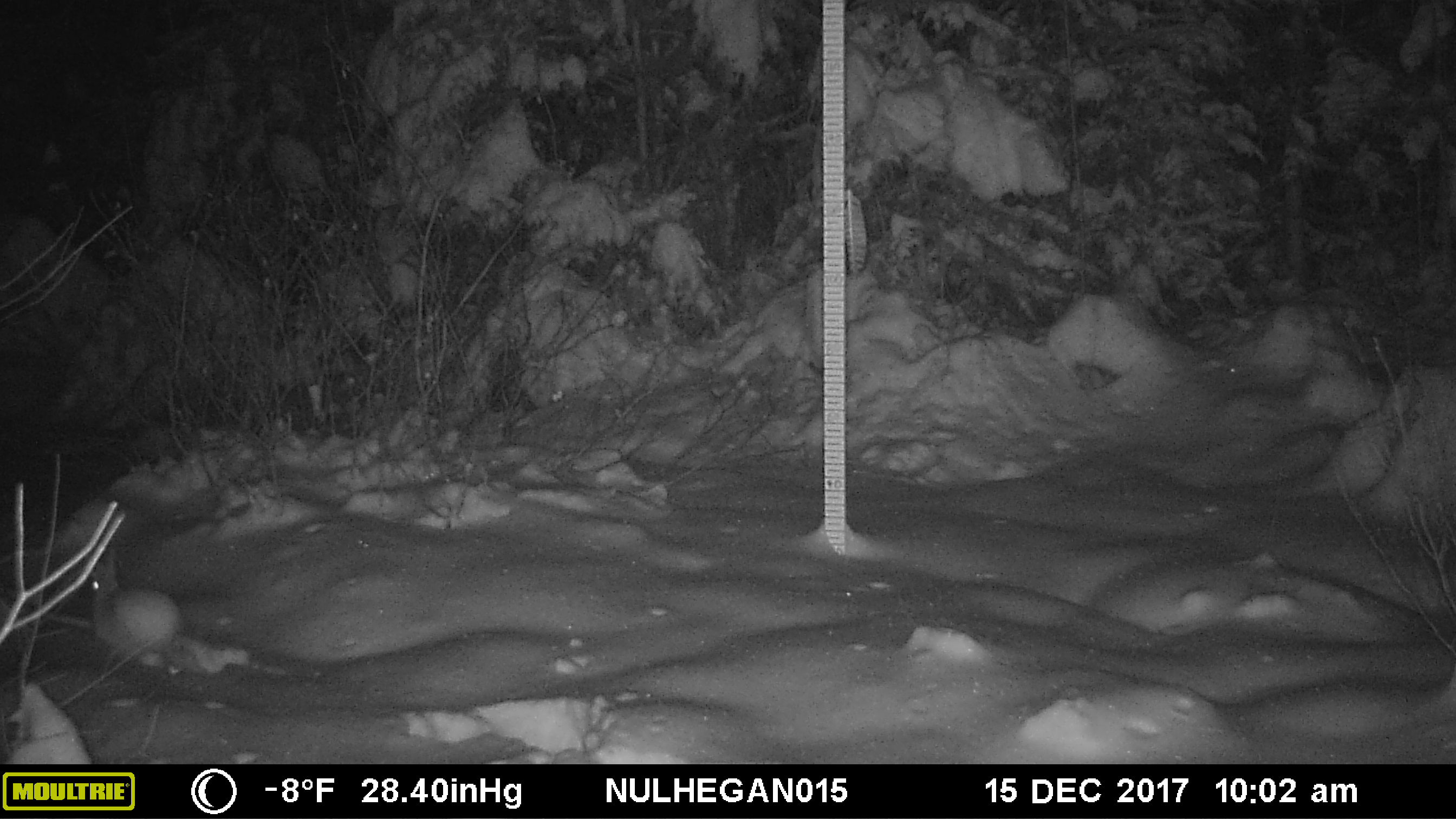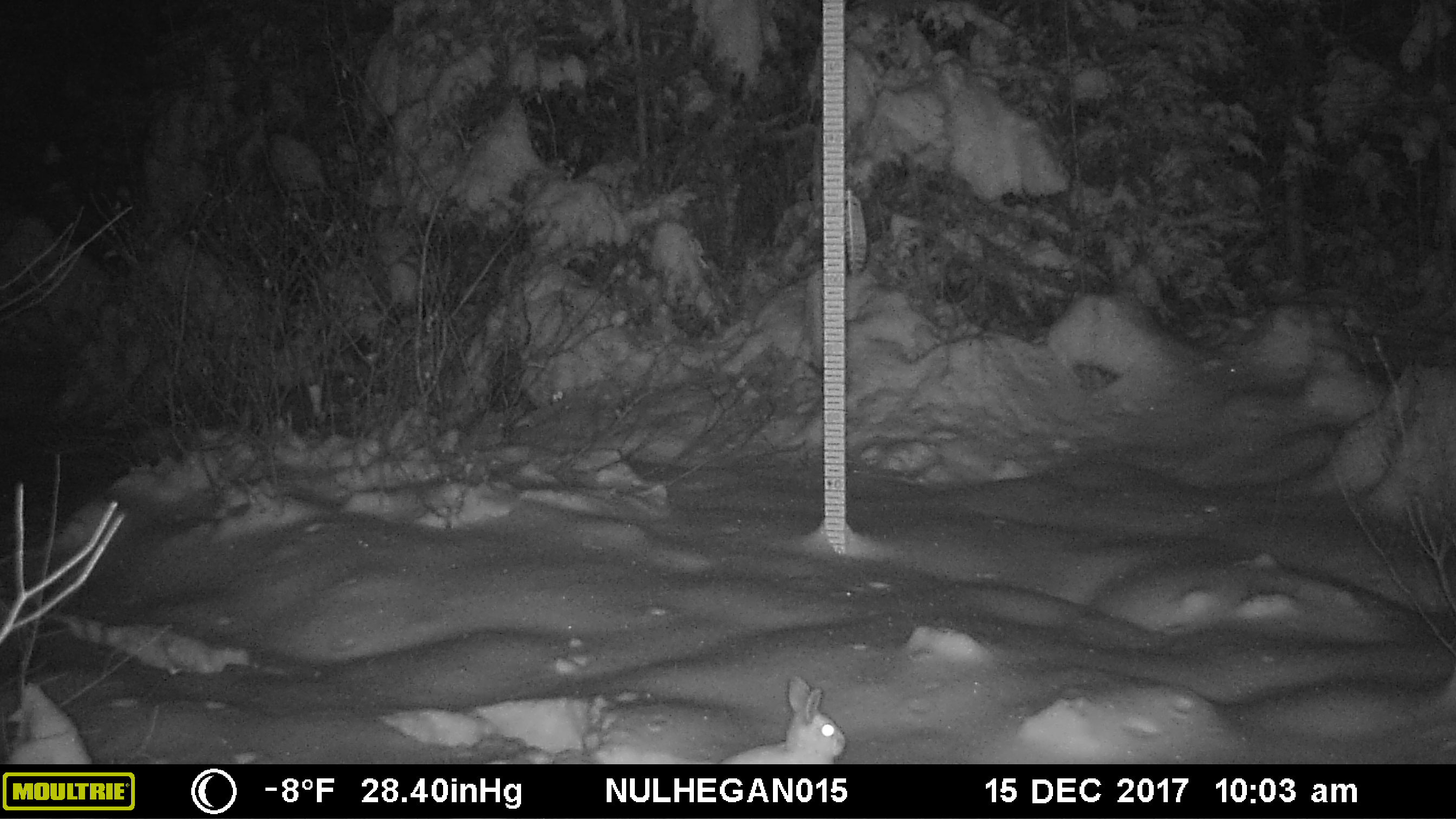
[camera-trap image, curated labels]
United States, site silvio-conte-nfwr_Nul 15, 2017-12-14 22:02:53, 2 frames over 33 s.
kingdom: Animalia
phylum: Chordata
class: Mammalia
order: Lagomorpha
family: Leporidae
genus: Lepus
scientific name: Lepus americanus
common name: snowshoe hare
Snowshoe hare (Lepus americanus).